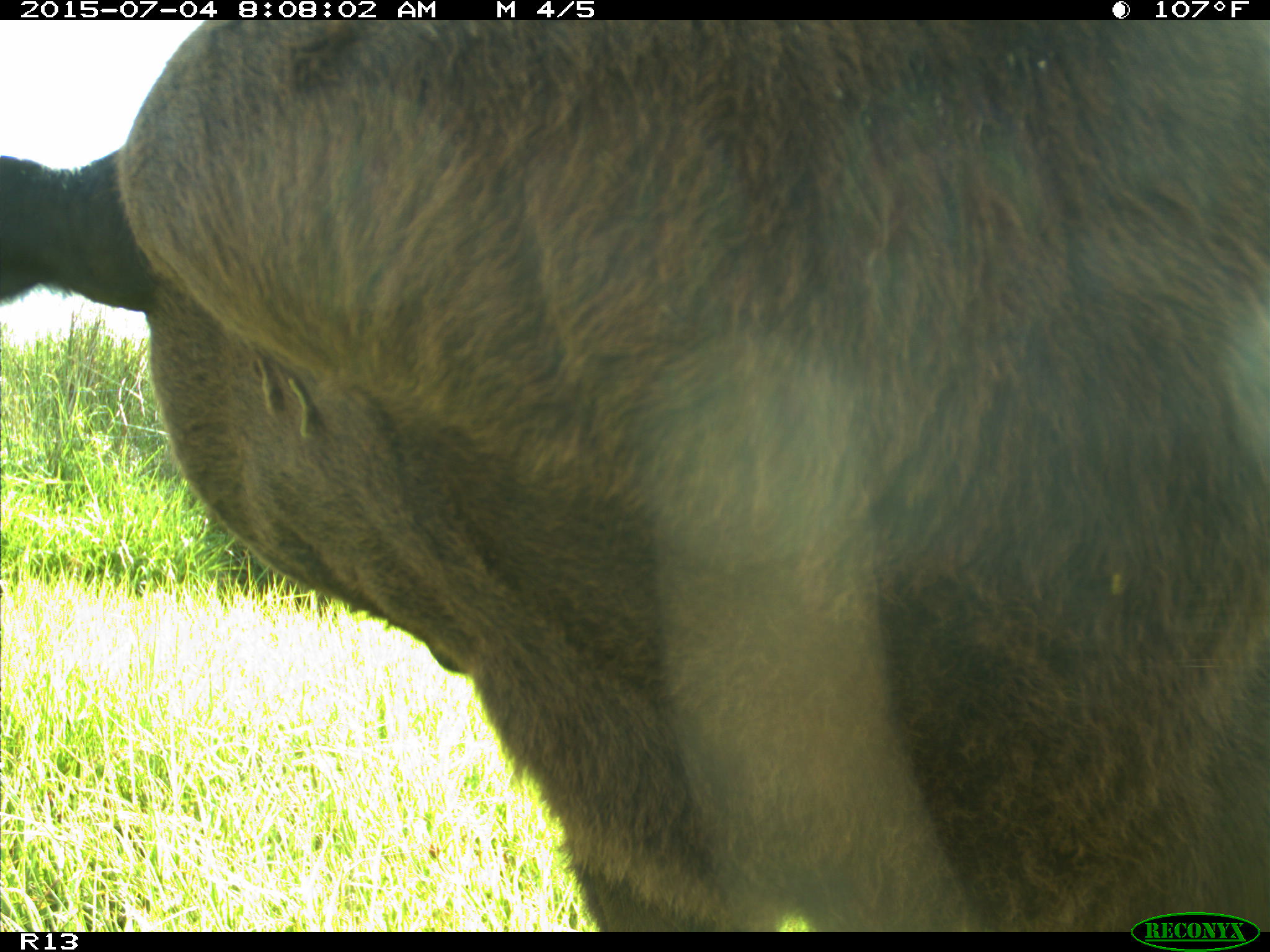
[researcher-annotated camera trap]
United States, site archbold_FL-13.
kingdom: Animalia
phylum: Chordata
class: Mammalia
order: Artiodactyla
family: Bovidae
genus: Bos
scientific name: Bos taurus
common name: domestic cow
Bos taurus (domestic cow).